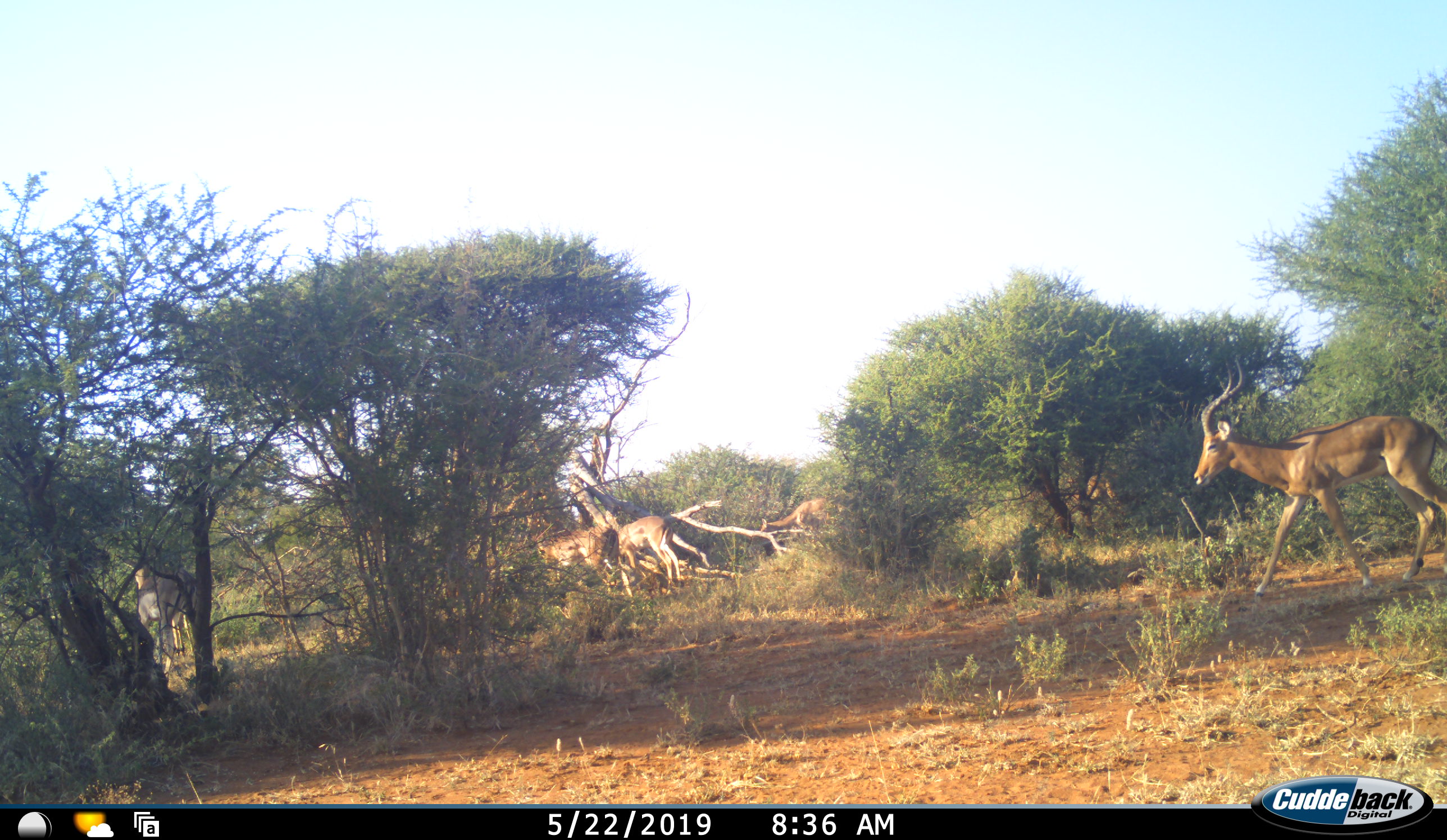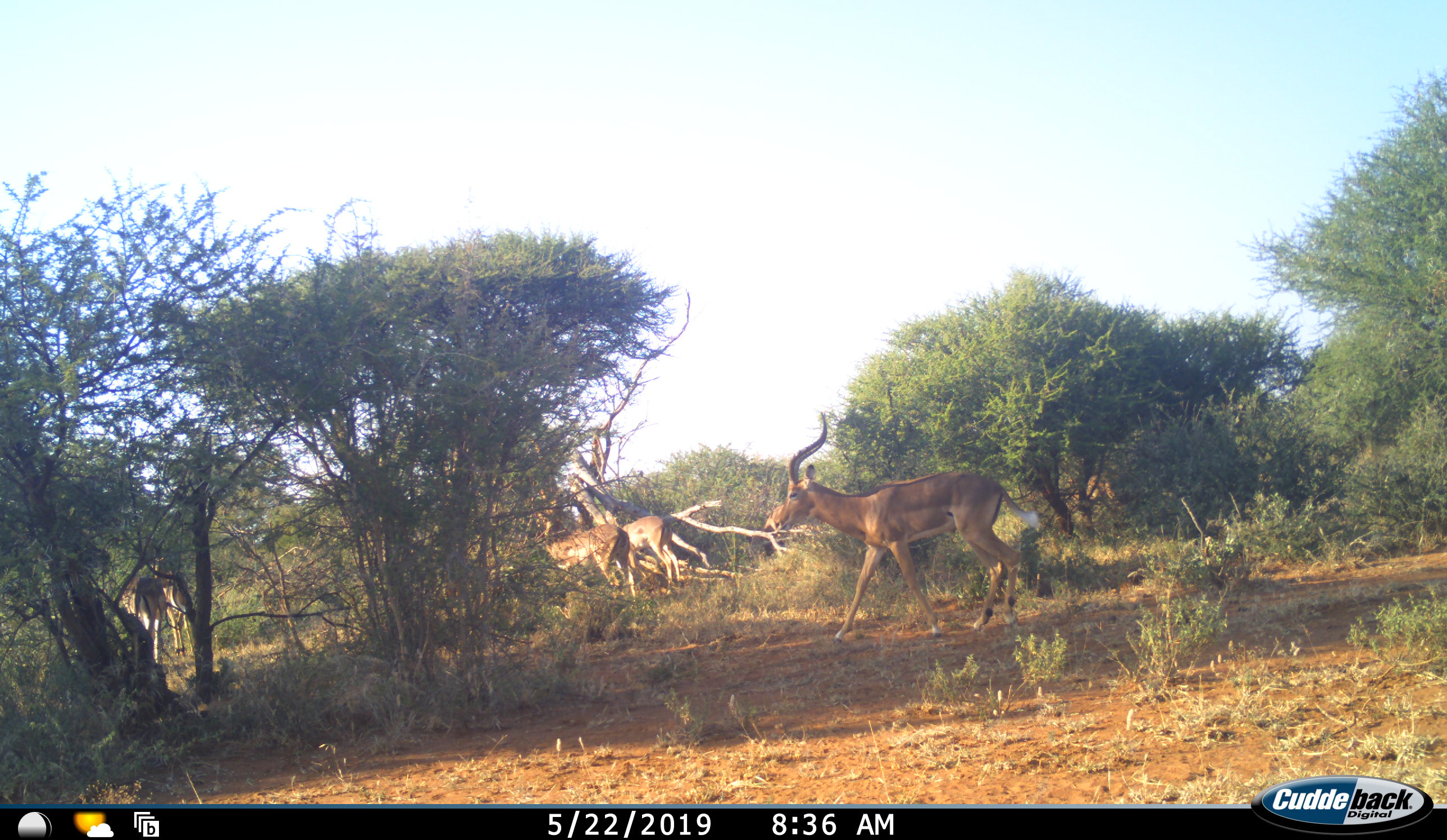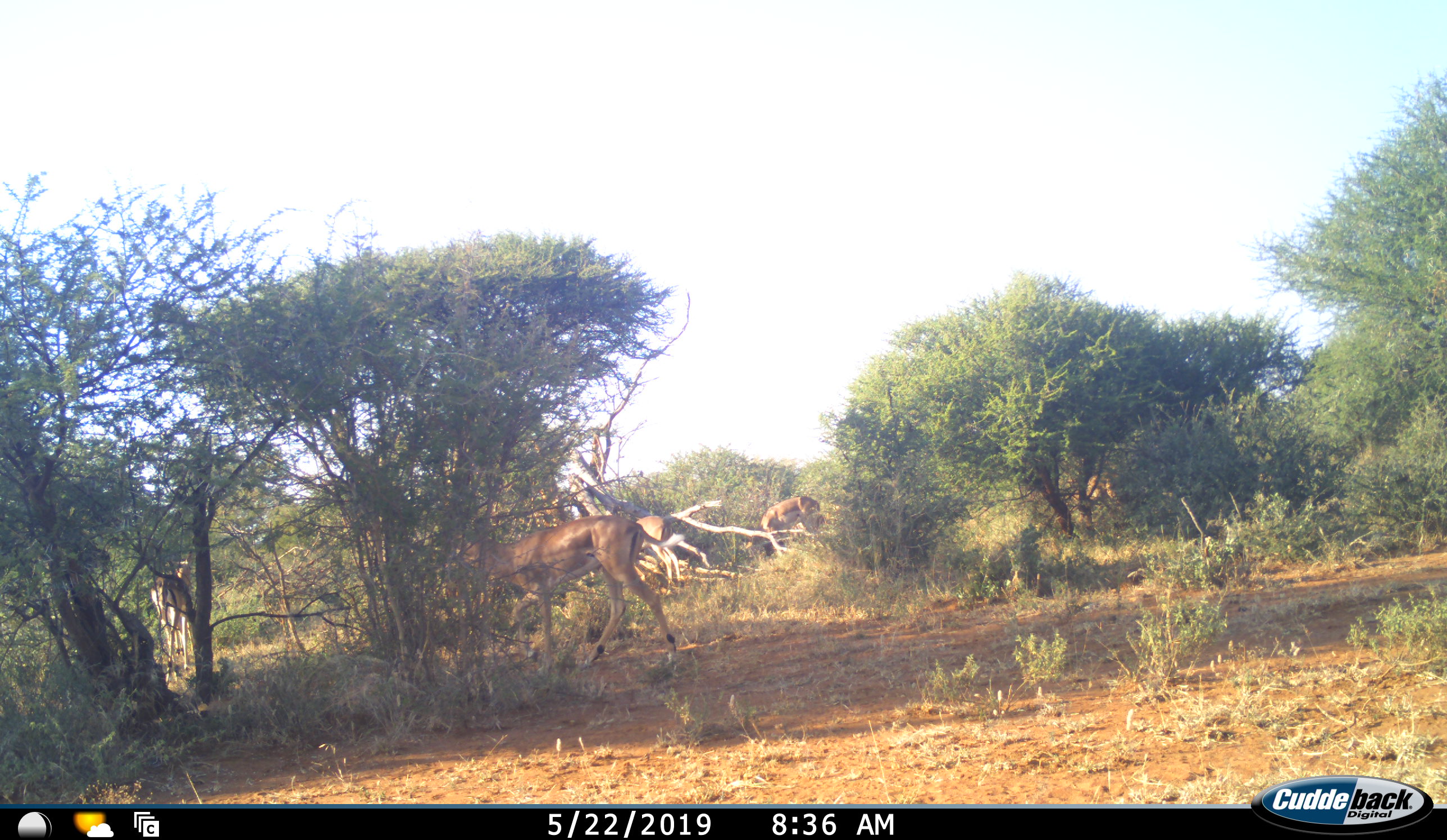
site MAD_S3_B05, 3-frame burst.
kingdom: Animalia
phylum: Chordata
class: Mammalia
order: Artiodactyla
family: Bovidae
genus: Aepyceros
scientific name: Aepyceros melampus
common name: impala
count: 6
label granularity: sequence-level